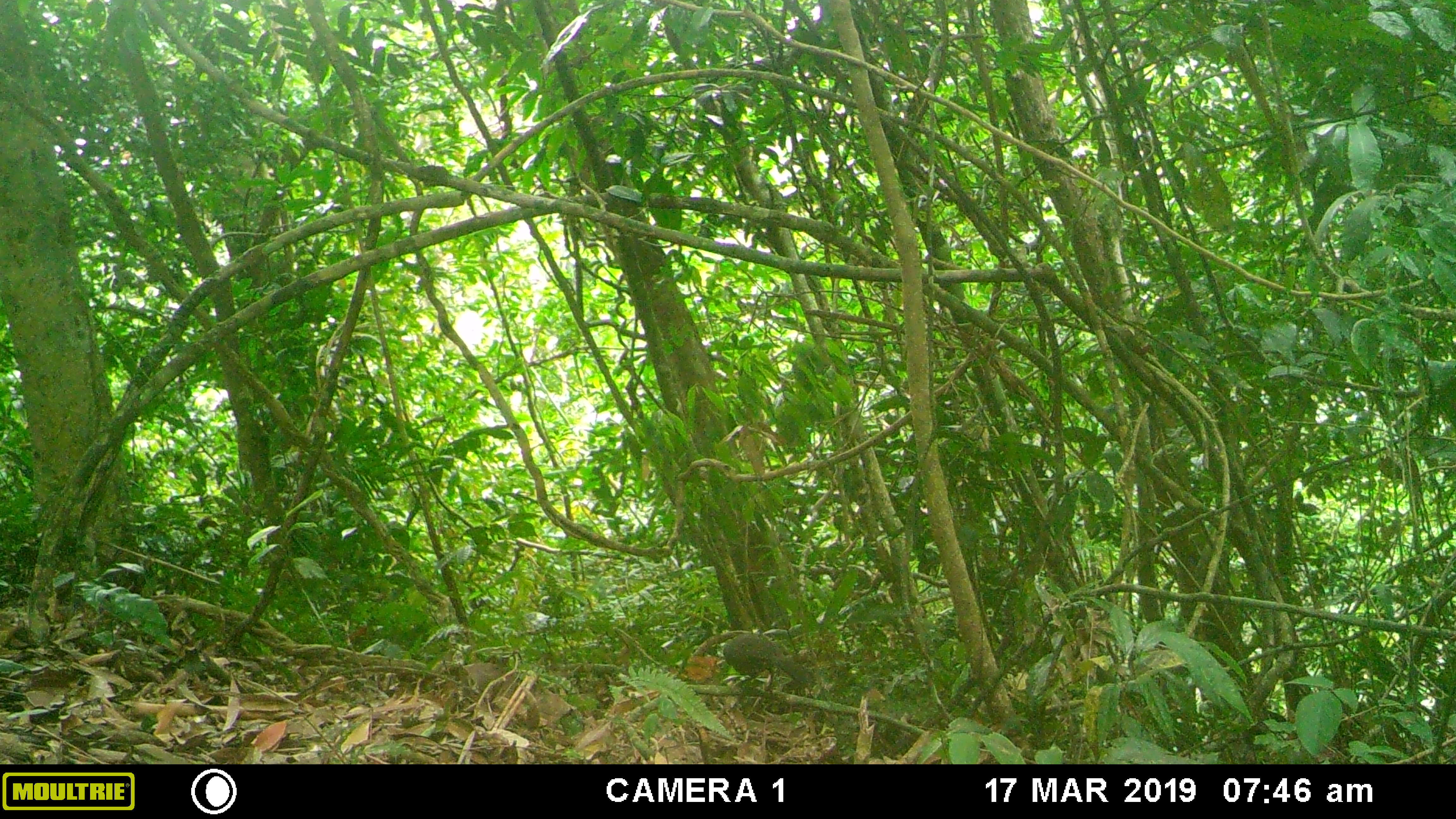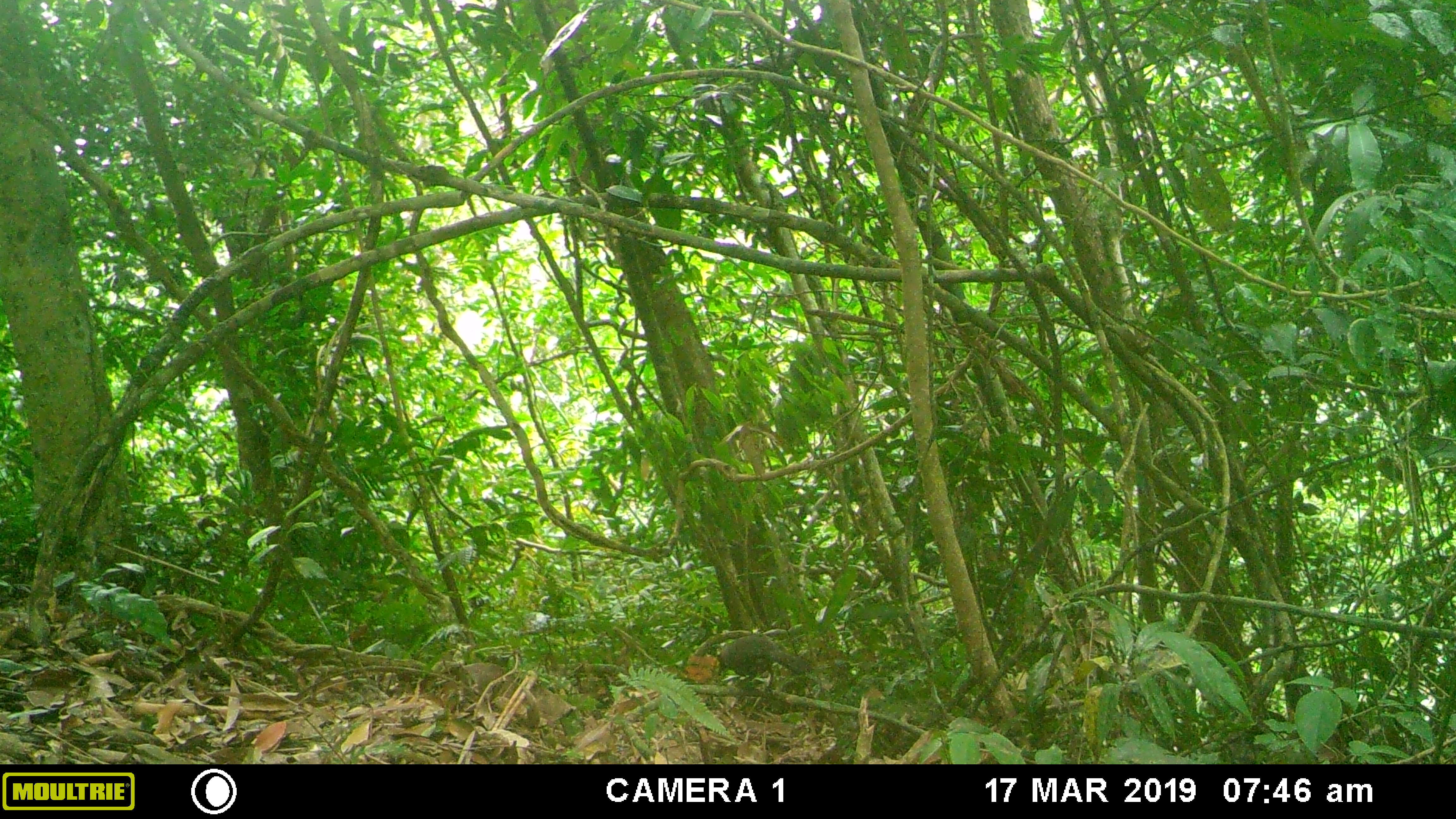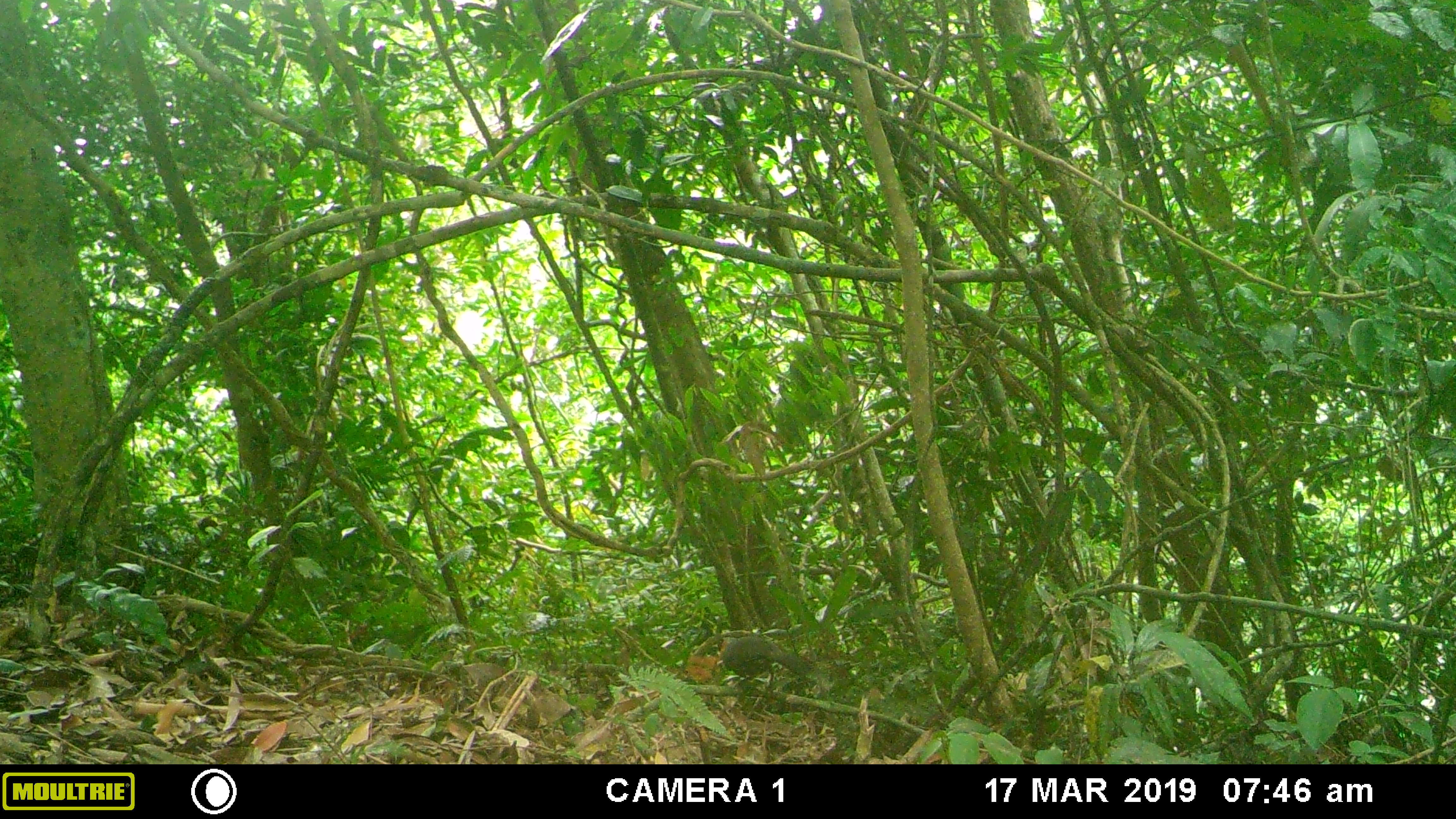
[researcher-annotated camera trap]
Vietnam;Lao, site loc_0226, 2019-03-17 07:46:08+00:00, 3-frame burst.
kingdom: Animalia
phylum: Chordata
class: Aves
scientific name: Aves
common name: bird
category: unidentified bird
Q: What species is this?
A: Unidentified bird (bird) (Aves).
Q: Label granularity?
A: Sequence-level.